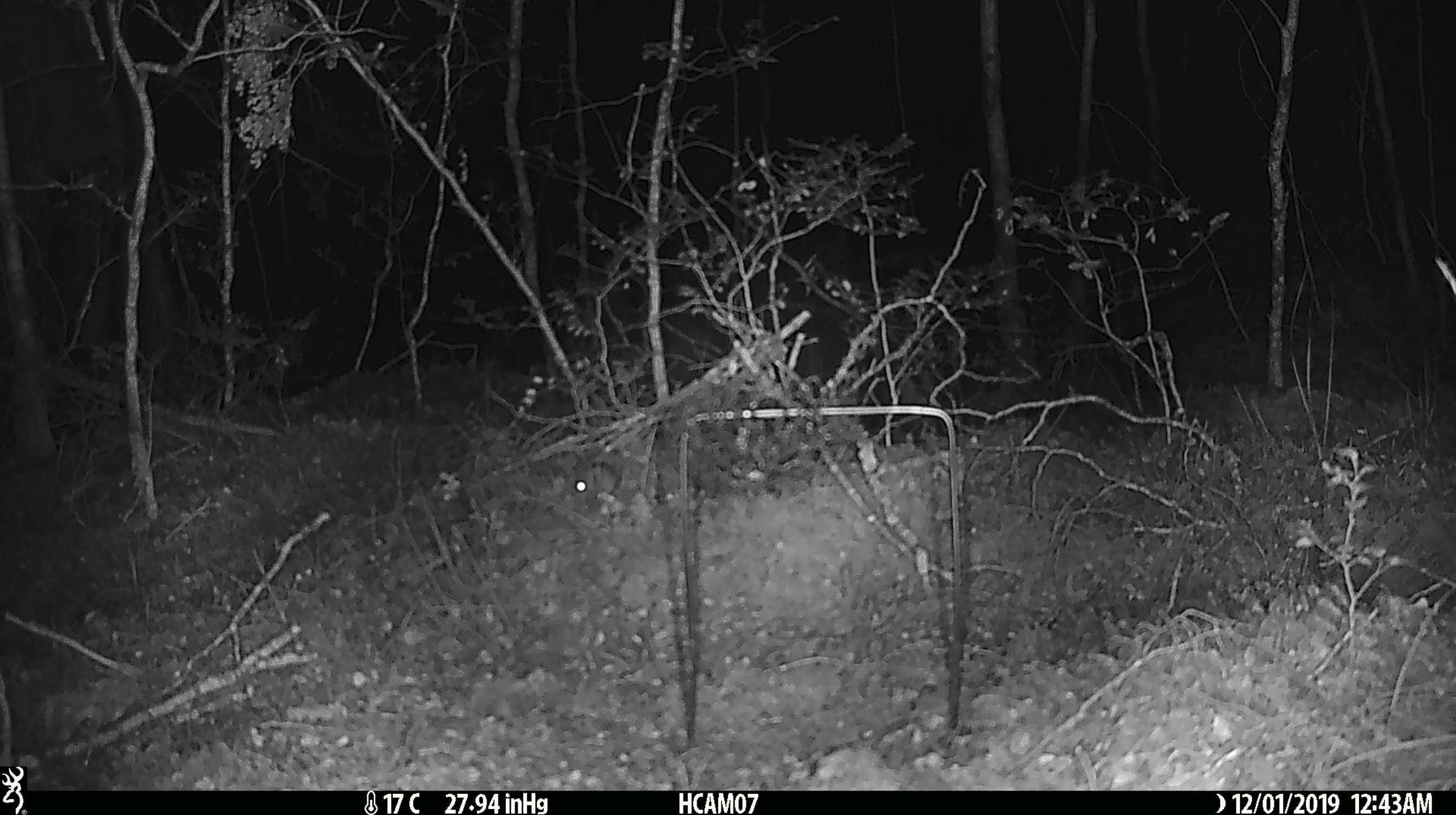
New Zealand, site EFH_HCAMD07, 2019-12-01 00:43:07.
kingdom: Animalia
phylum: Chordata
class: Mammalia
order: Rodentia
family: Muridae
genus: Mus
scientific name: Mus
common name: mouse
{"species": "mouse (Mus)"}